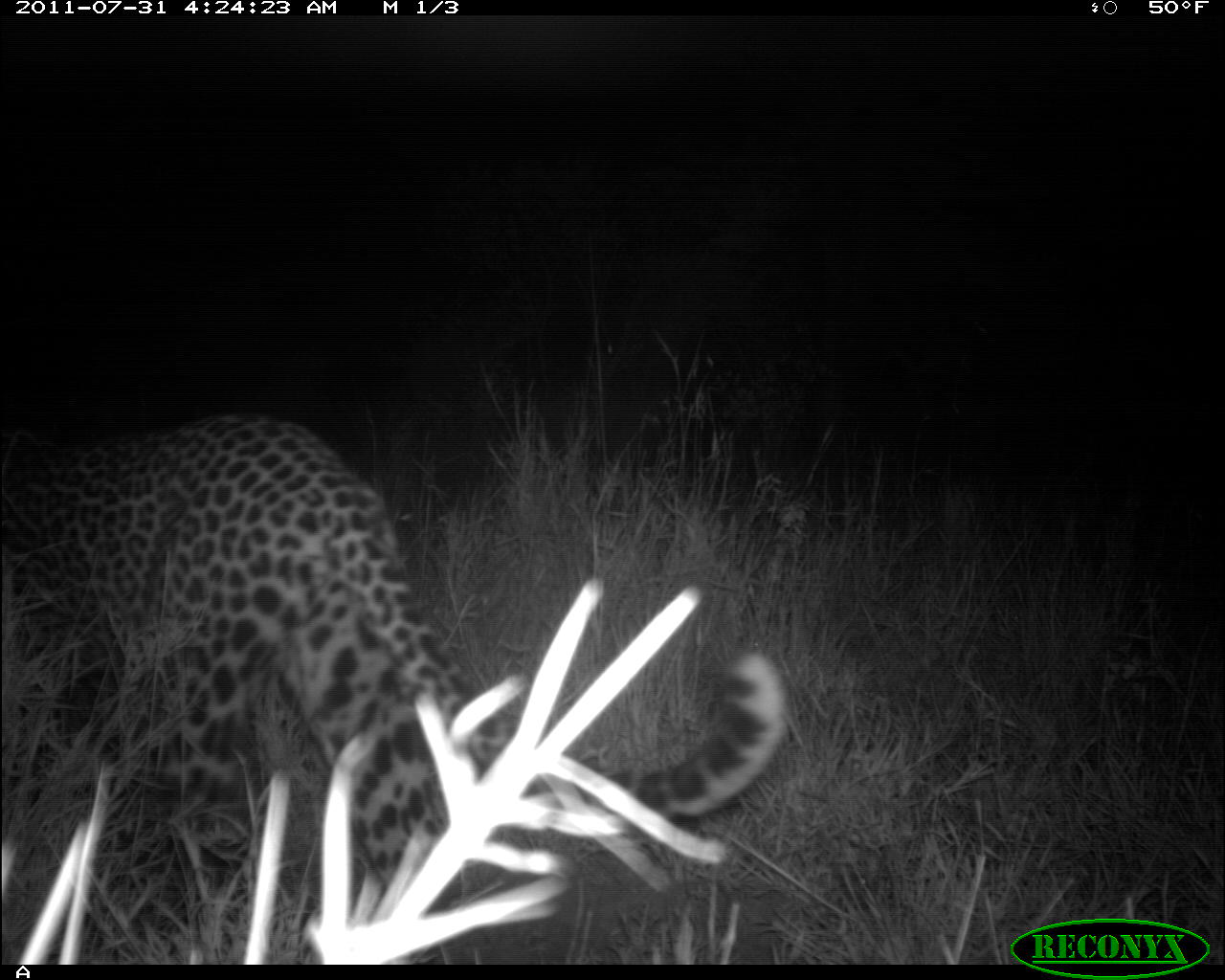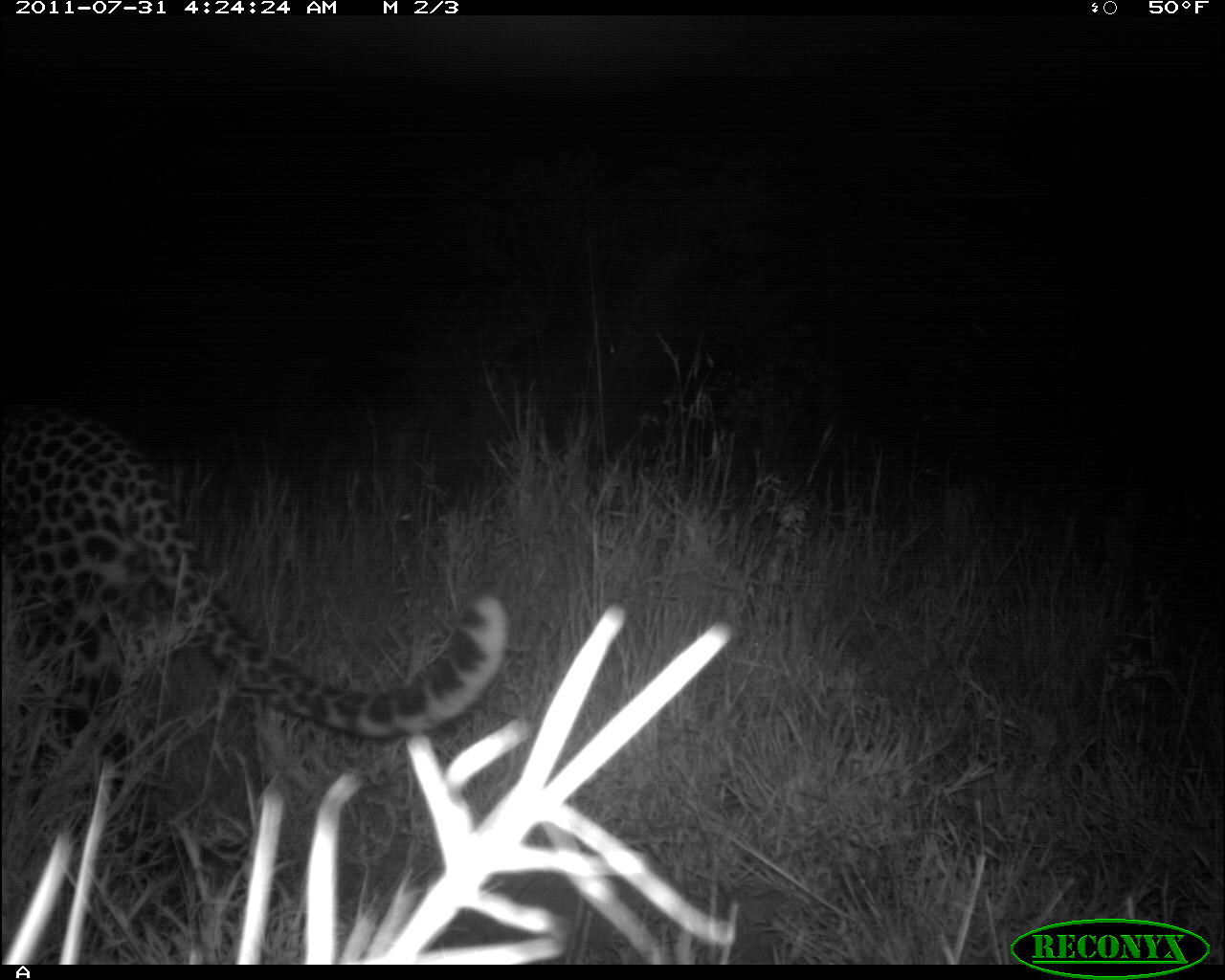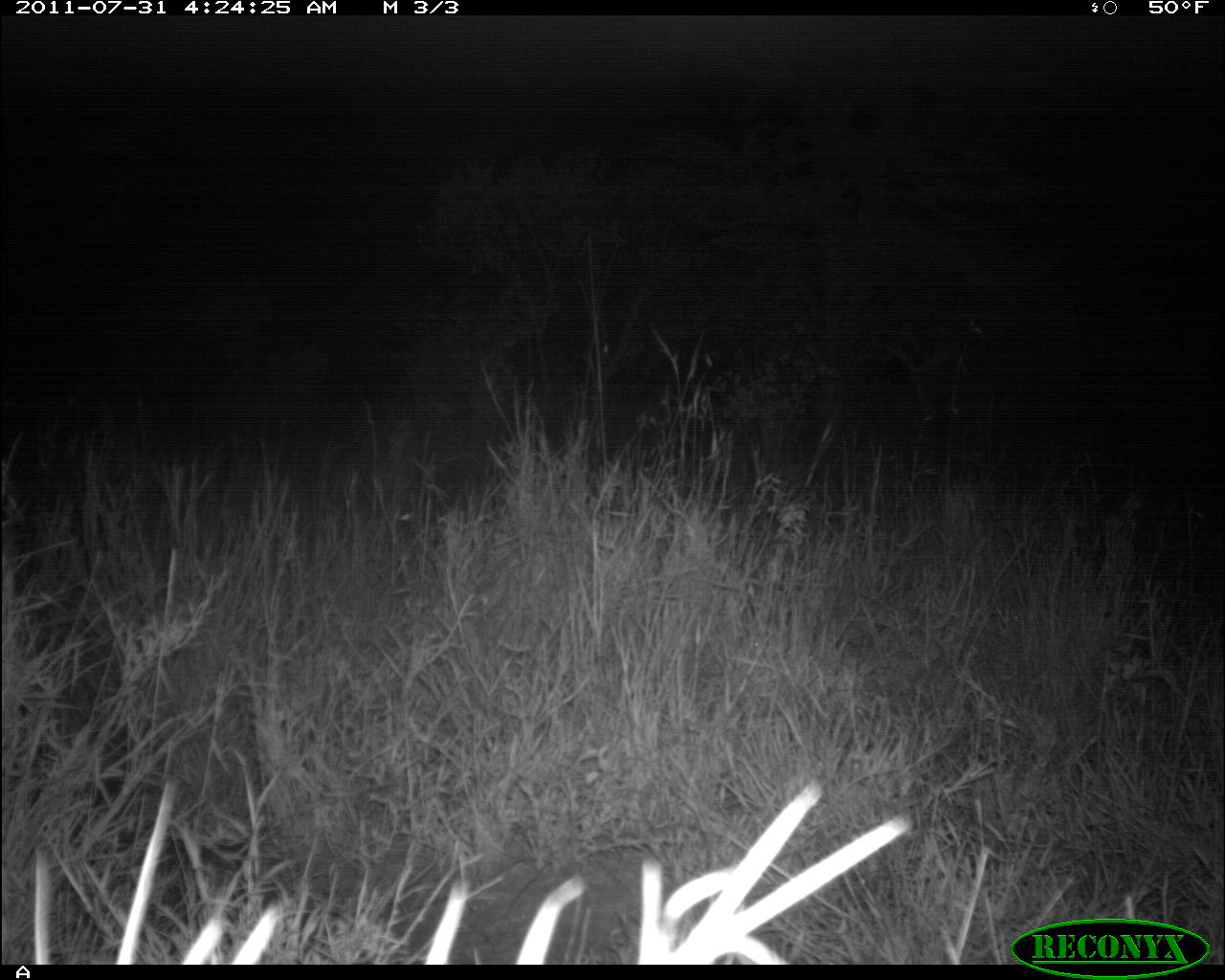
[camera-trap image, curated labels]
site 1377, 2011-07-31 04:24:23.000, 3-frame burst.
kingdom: Animalia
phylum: Chordata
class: Mammalia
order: Carnivora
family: Felidae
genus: Panthera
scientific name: Panthera pardus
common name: leopard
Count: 1.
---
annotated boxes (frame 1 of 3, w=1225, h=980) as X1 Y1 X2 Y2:
panthera pardus: 3 414 791 950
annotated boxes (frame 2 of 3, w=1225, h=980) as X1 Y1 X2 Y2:
panthera pardus: 0 412 518 950